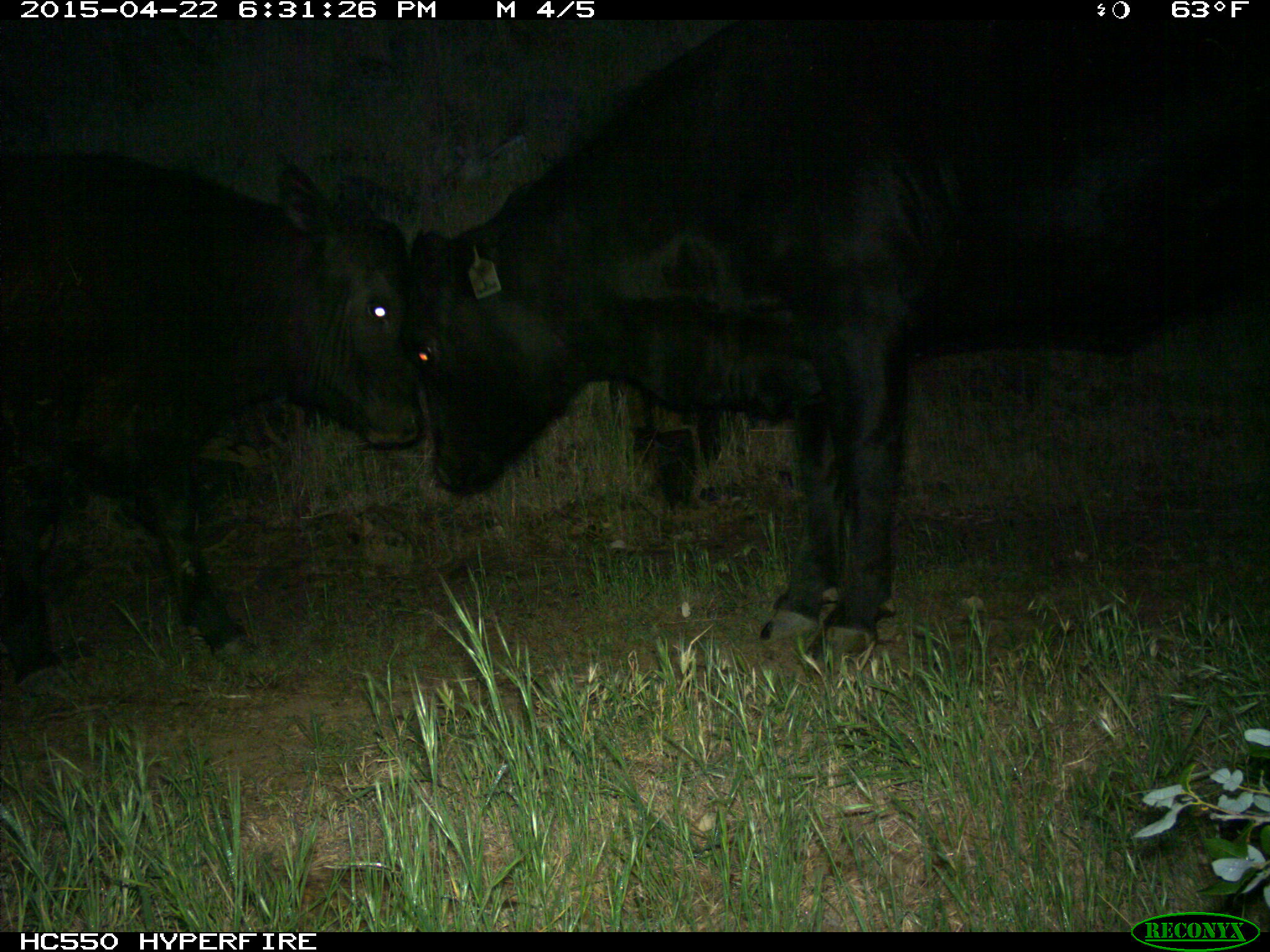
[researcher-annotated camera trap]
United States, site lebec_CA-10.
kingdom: Animalia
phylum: Chordata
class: Mammalia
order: Artiodactyla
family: Bovidae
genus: Bos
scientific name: Bos taurus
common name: domestic cow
Bos taurus (domestic cow).